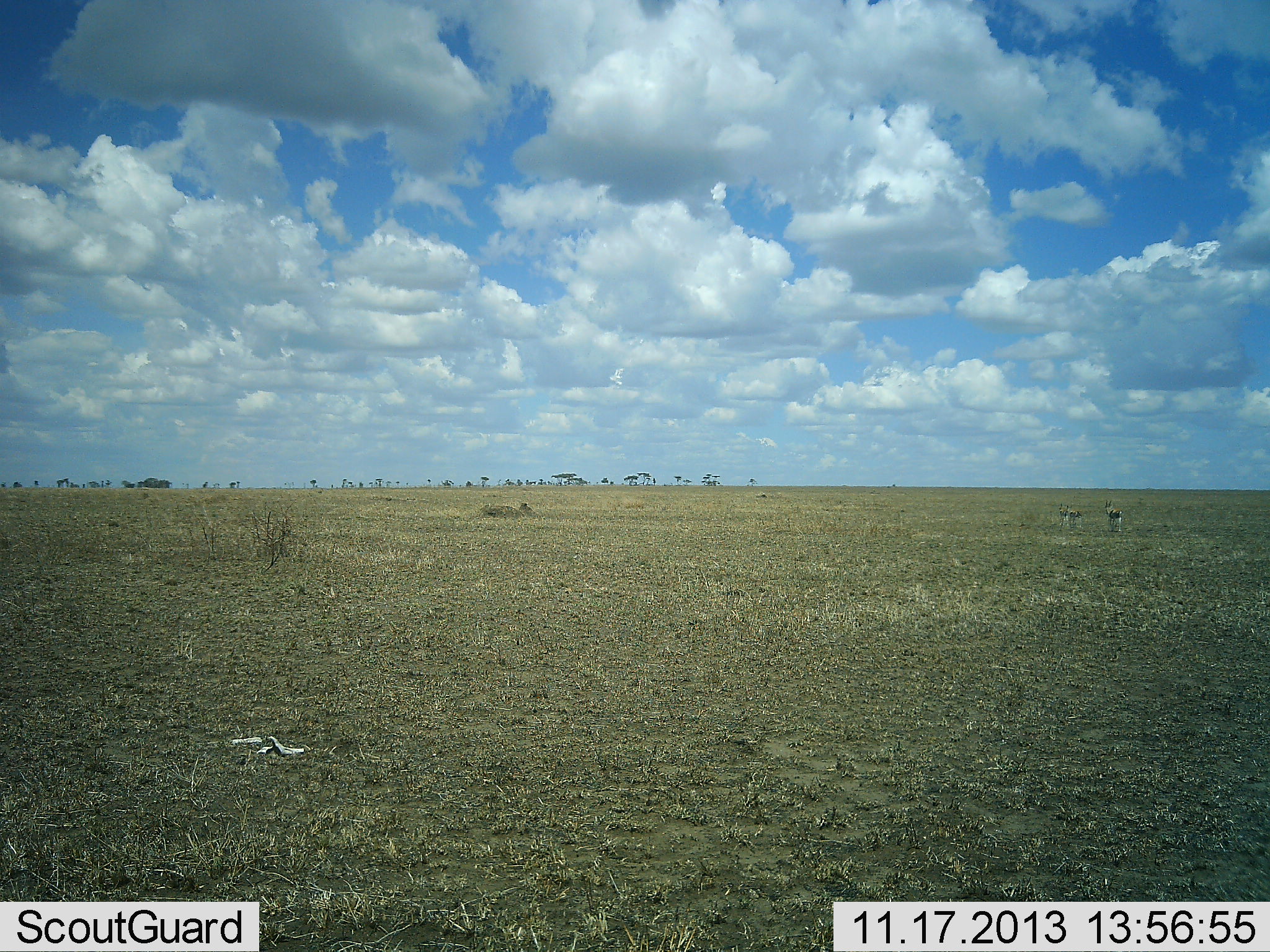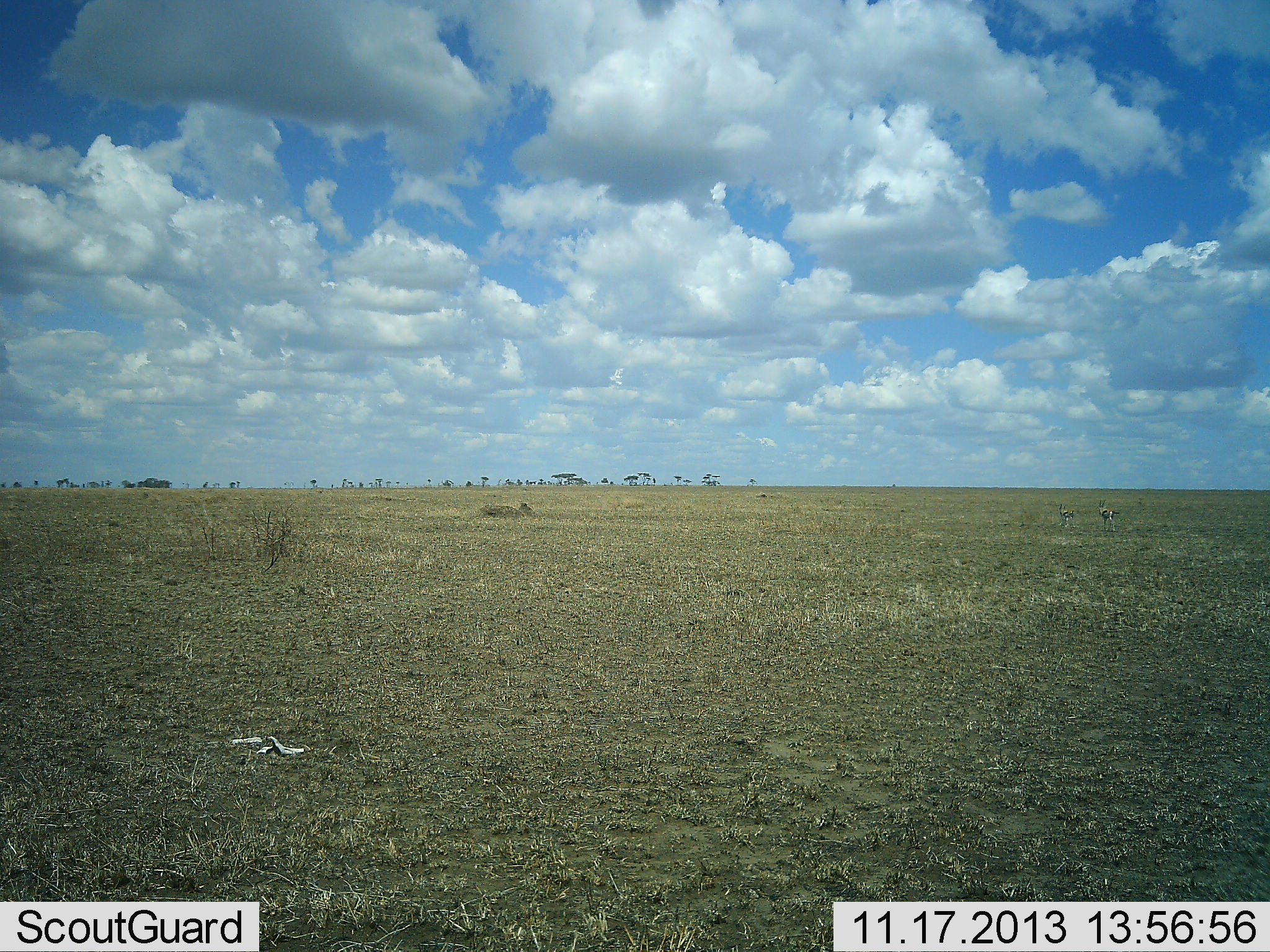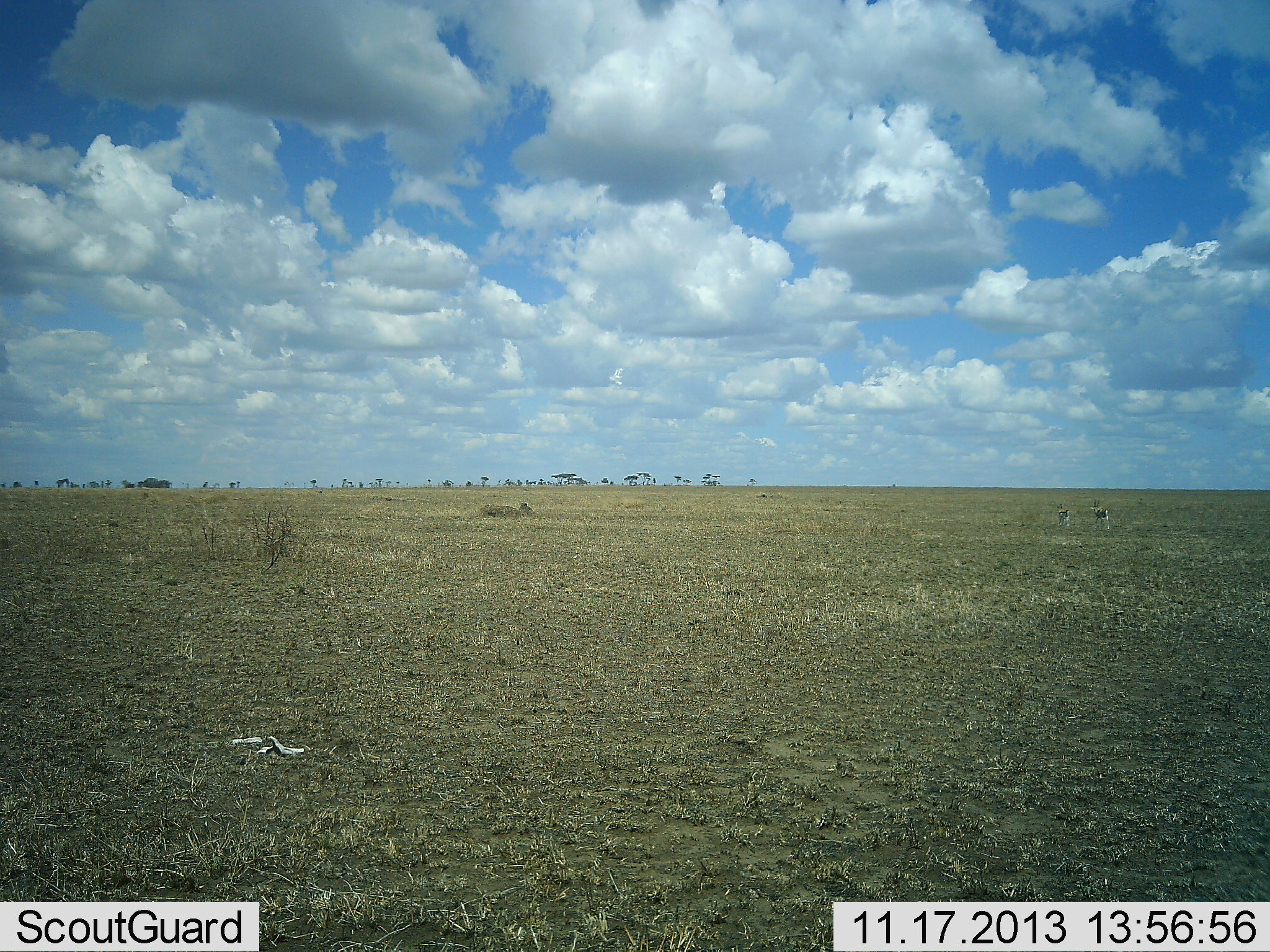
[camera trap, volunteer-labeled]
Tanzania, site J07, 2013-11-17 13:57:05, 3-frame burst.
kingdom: Animalia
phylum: Chordata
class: Mammalia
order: Artiodactyla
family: Bovidae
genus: Eudorcas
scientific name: Eudorcas thomsonii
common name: thomson's gazelle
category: gazellethomsons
Gazellethomsons (thomson's gazelle) (Eudorcas thomsonii), count 2. Behavior (volunteer vote fractions): standing 10%, resting 0%, moving 90%, interacting 0%. Young present (vote fraction): 10%. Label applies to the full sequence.